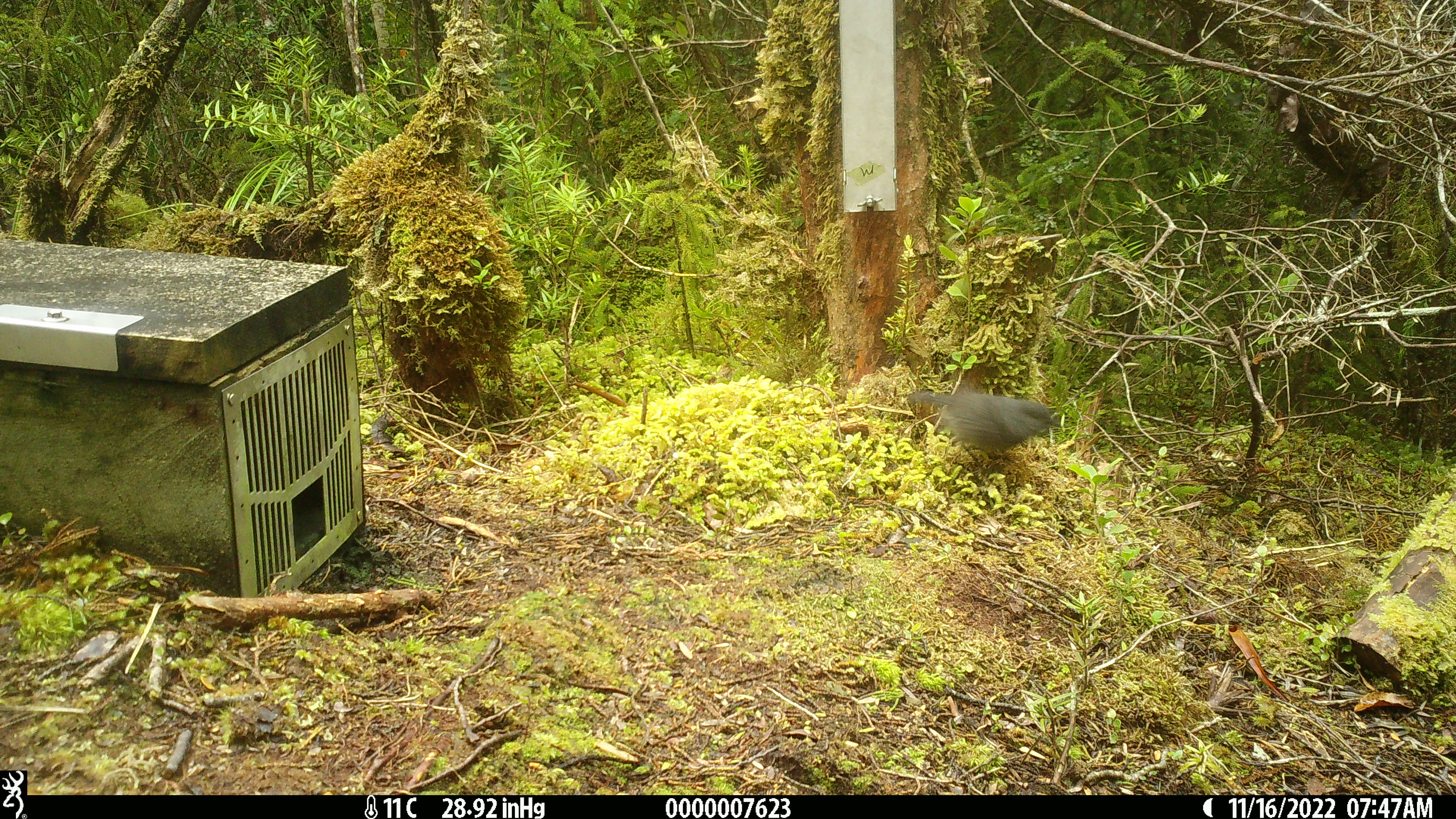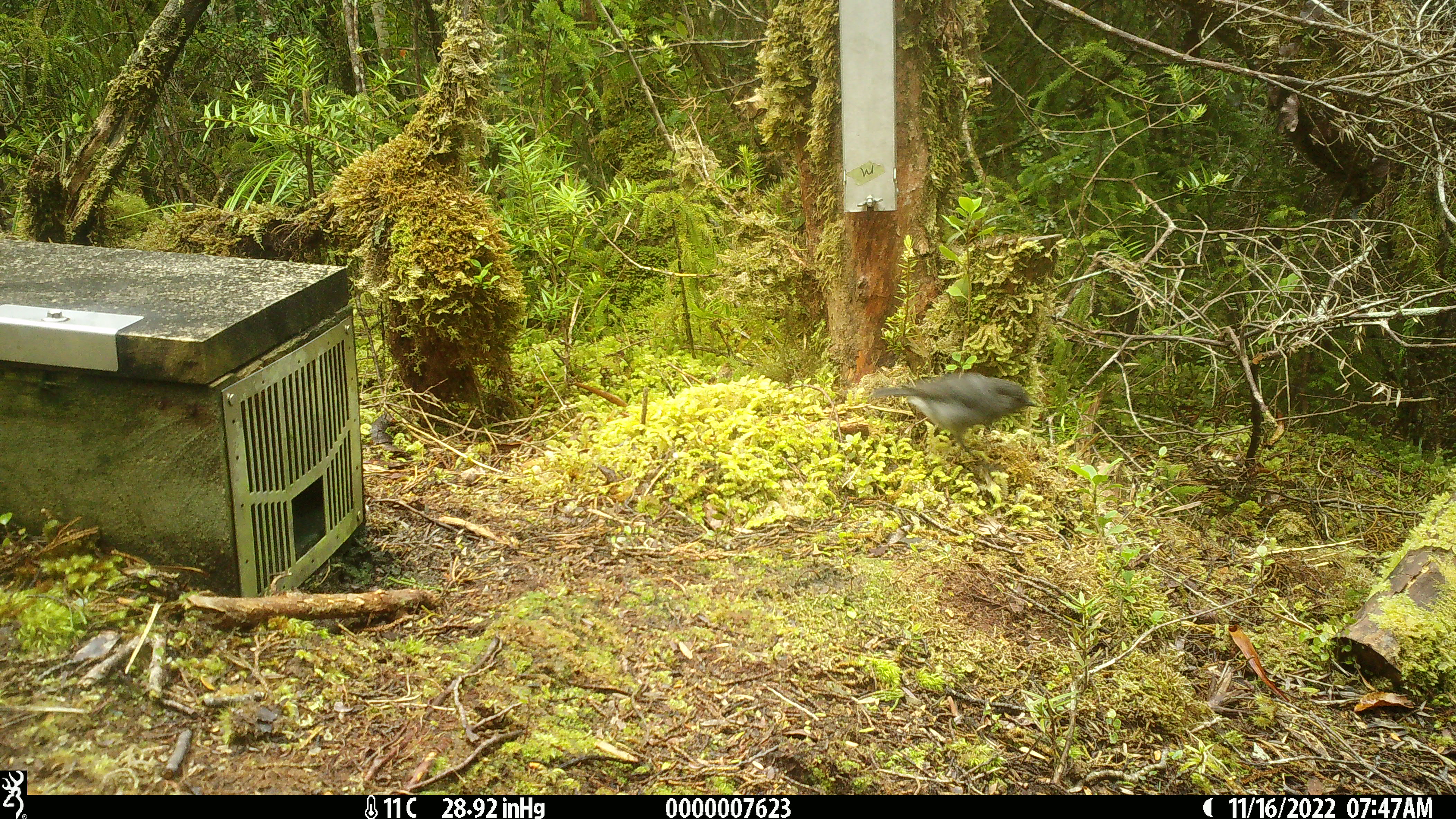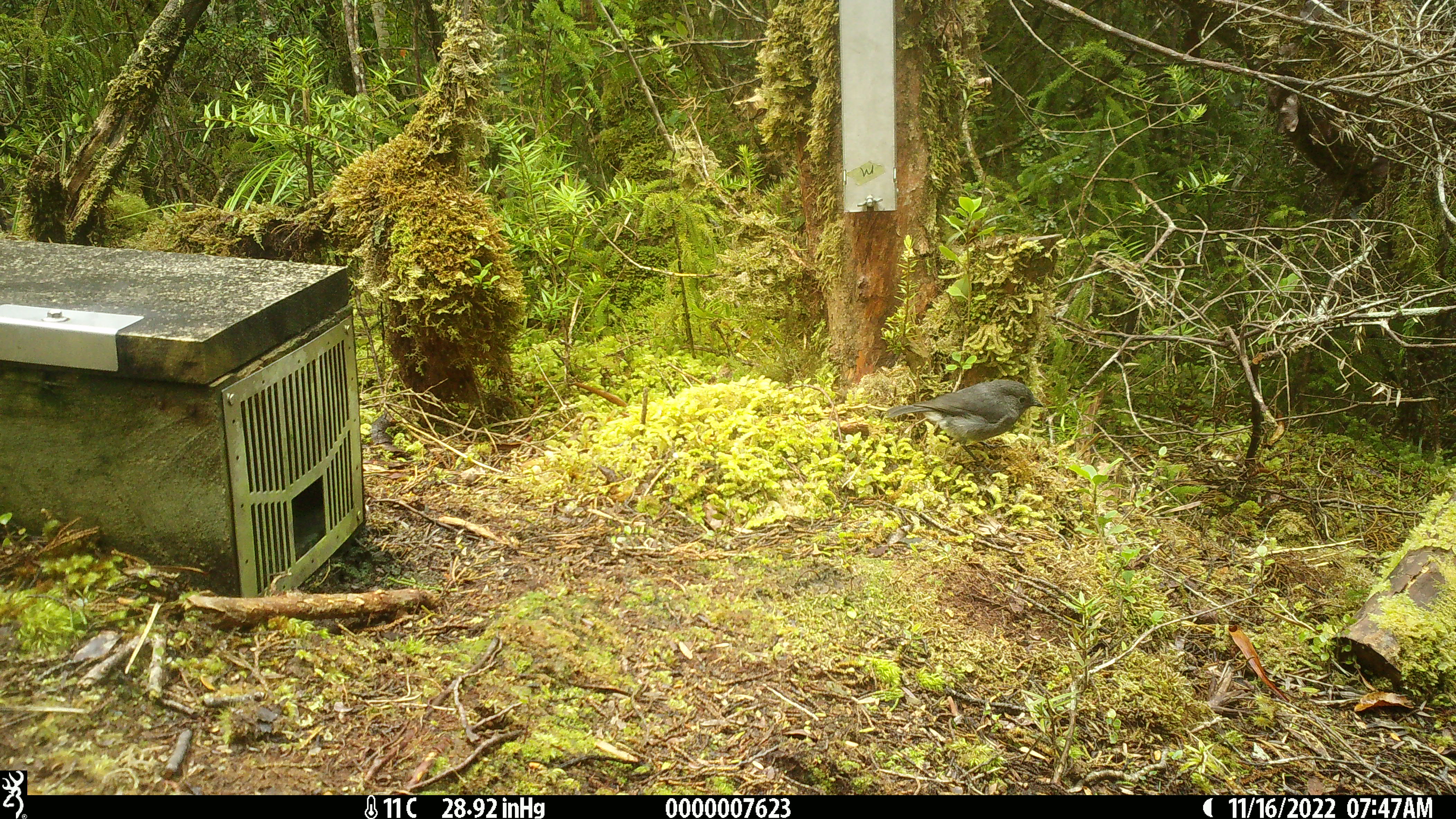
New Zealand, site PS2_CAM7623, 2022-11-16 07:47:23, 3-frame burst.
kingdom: Animalia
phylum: Chordata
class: Aves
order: Passeriformes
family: Petroicidae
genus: Petroica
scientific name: Petroica australis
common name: new zealand robin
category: robin